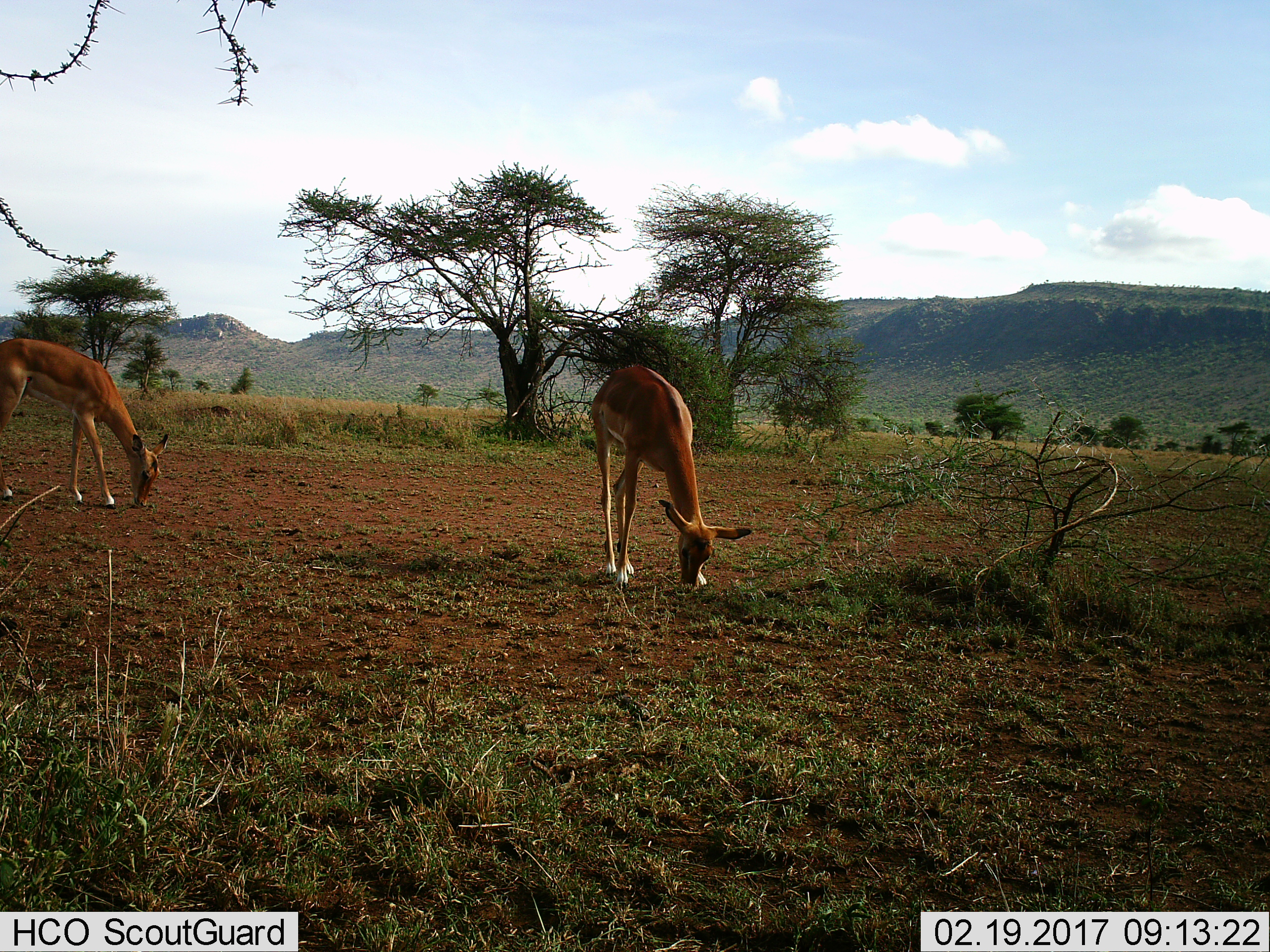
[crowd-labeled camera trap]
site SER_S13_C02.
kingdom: Animalia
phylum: Chordata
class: Mammalia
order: Artiodactyla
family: Bovidae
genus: Aepyceros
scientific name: Aepyceros melampus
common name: impala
Impala (Aepyceros melampus), count 2. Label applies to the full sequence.